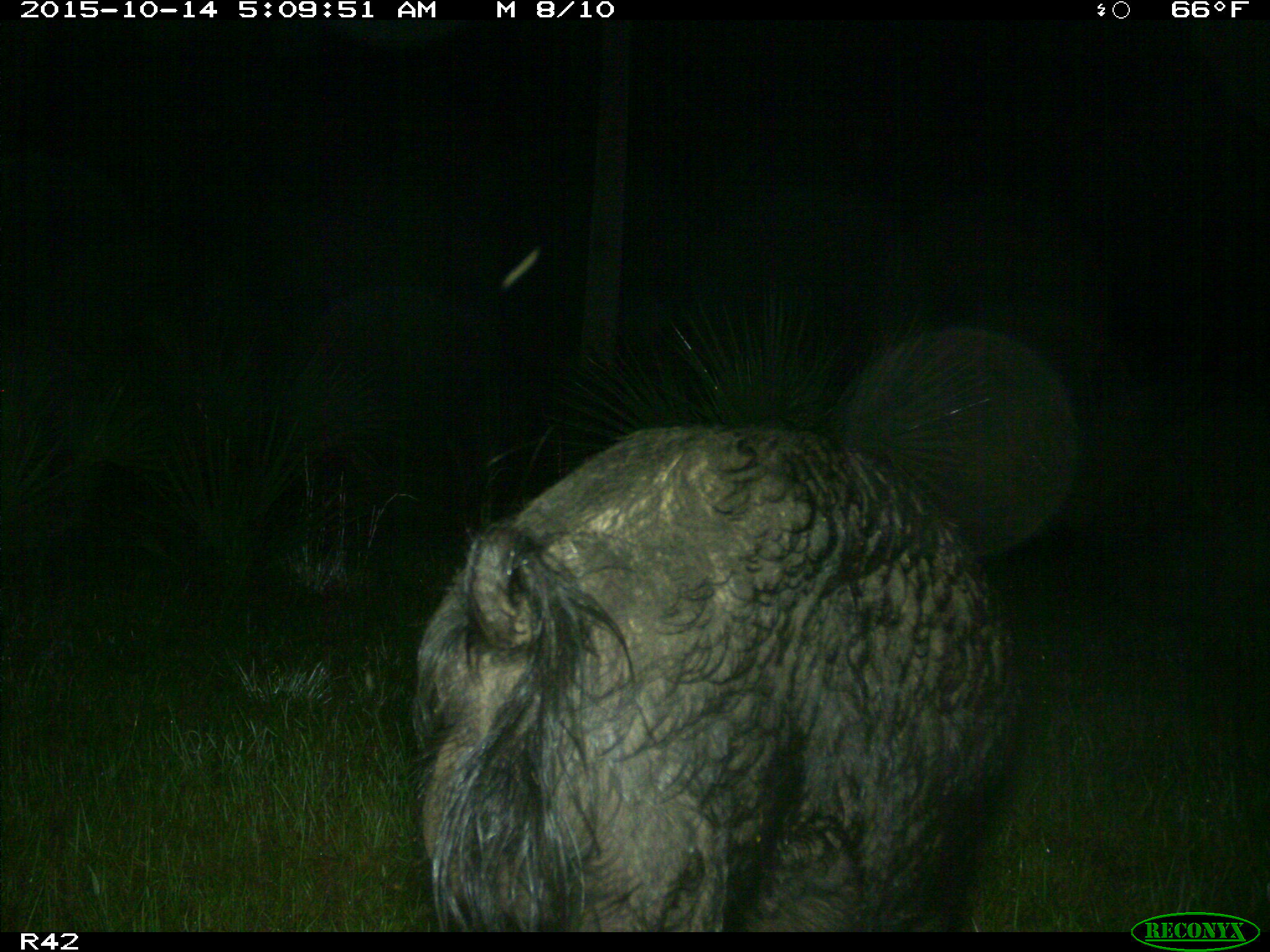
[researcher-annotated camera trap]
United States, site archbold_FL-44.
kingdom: Animalia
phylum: Chordata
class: Mammalia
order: Artiodactyla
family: Suidae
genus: Sus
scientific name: Sus scrofa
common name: wild boar